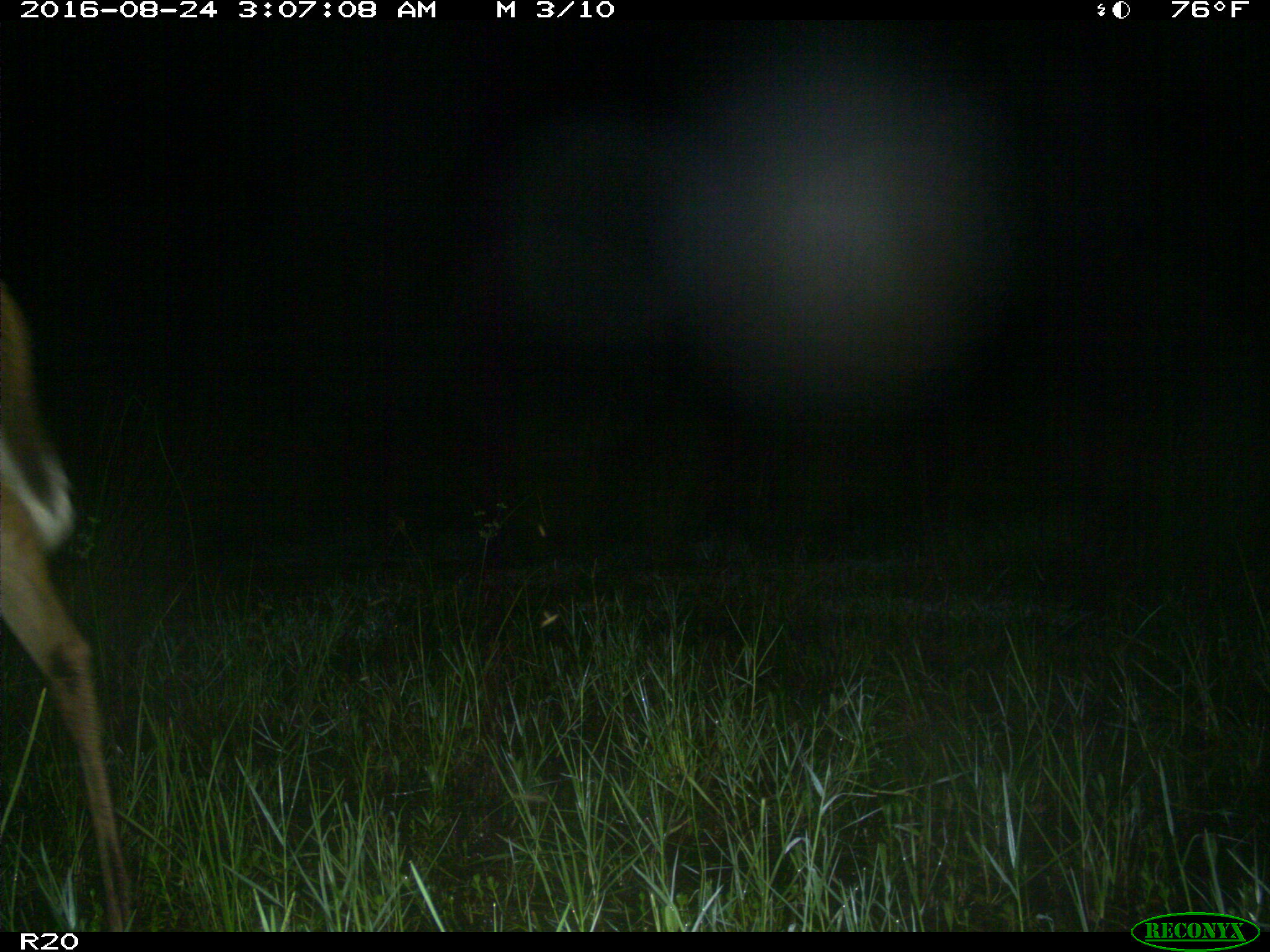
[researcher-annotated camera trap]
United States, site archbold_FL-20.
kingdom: Animalia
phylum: Chordata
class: Mammalia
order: Artiodactyla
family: Cervidae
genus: Odocoileus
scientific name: Odocoileus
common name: deer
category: unidentified deer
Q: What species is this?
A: Unidentified deer (deer) (Odocoileus).